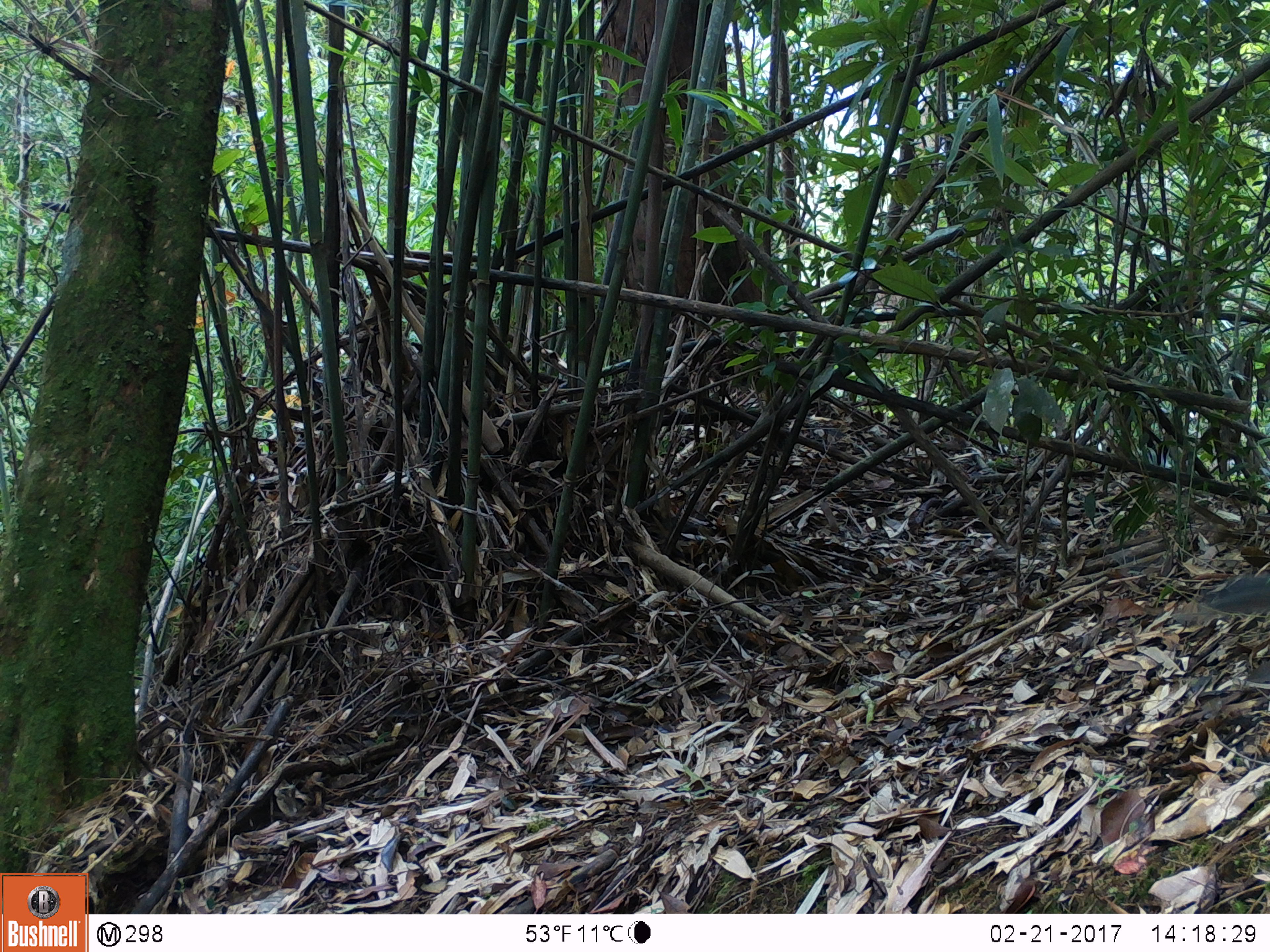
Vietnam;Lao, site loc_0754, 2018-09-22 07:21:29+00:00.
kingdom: Animalia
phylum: Chordata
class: Mammalia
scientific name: Mammalia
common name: mammal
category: unidentified small mammal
Unidentified small mammal (mammal) (Mammalia). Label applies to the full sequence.